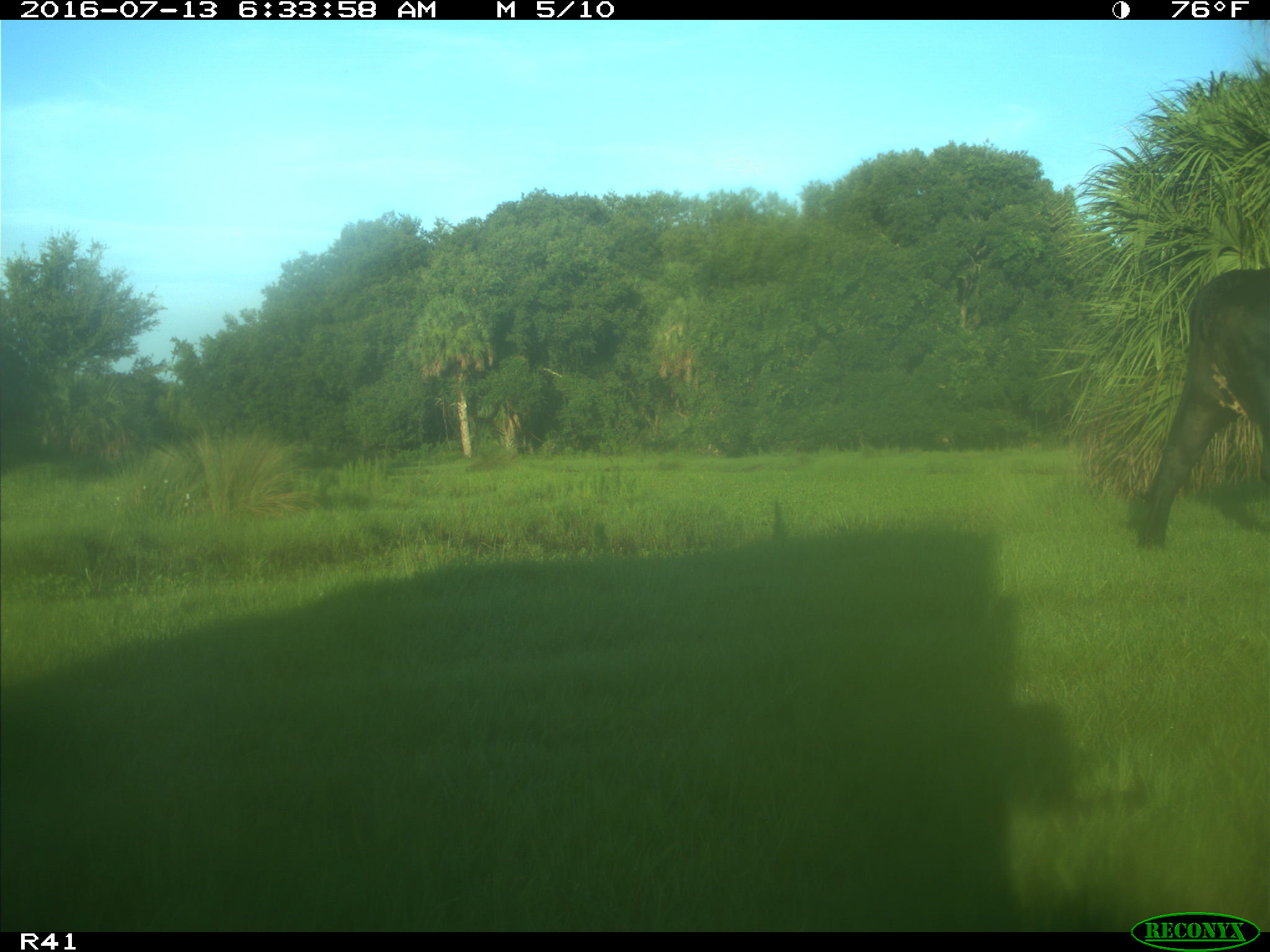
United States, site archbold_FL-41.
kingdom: Animalia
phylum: Chordata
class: Mammalia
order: Artiodactyla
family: Bovidae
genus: Bos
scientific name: Bos taurus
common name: domestic cow